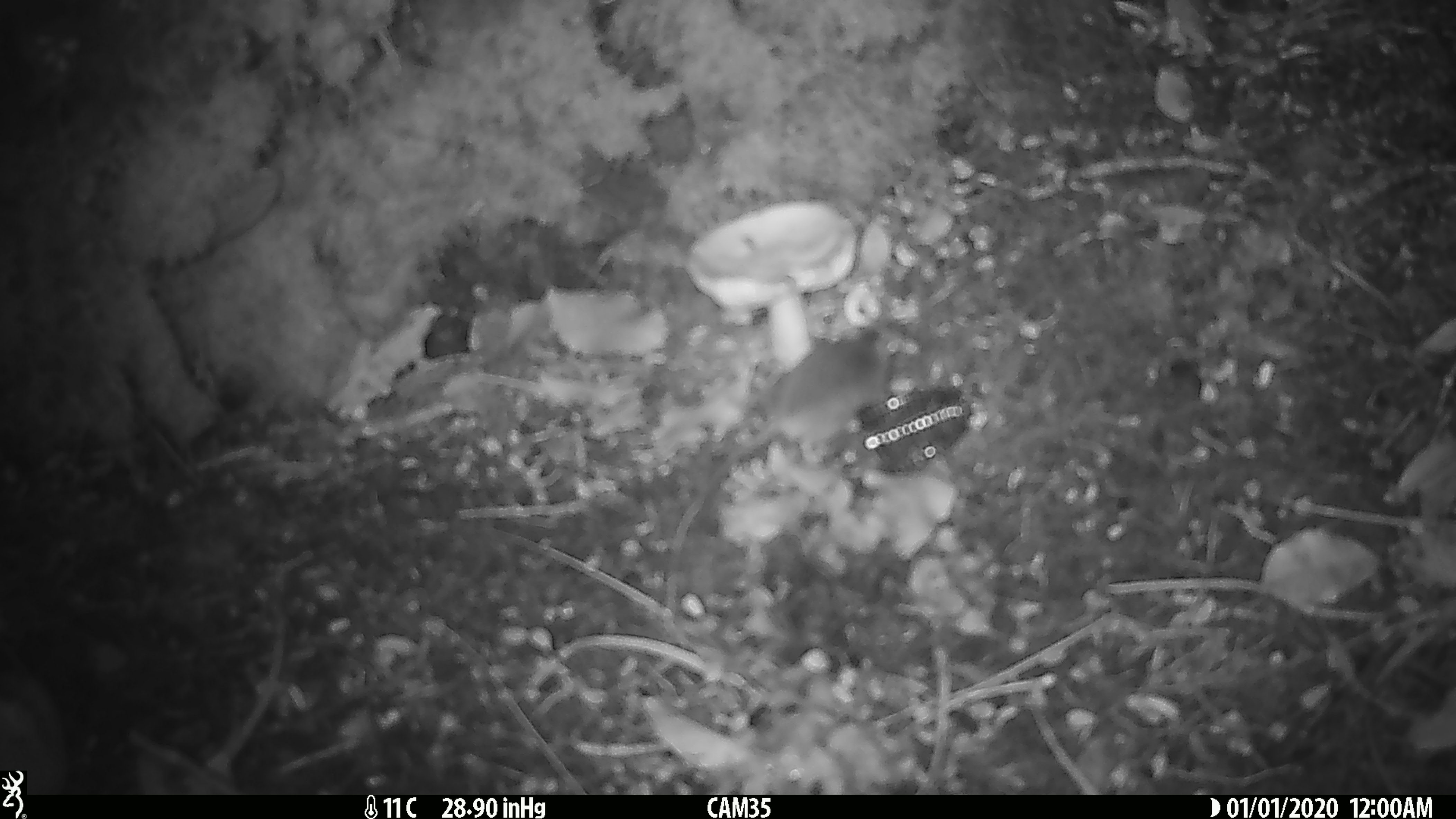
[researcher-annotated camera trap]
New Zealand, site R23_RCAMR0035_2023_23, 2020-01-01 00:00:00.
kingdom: Animalia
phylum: Chordata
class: Mammalia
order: Rodentia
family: Muridae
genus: Mus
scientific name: Mus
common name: mouse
Mouse (Mus).